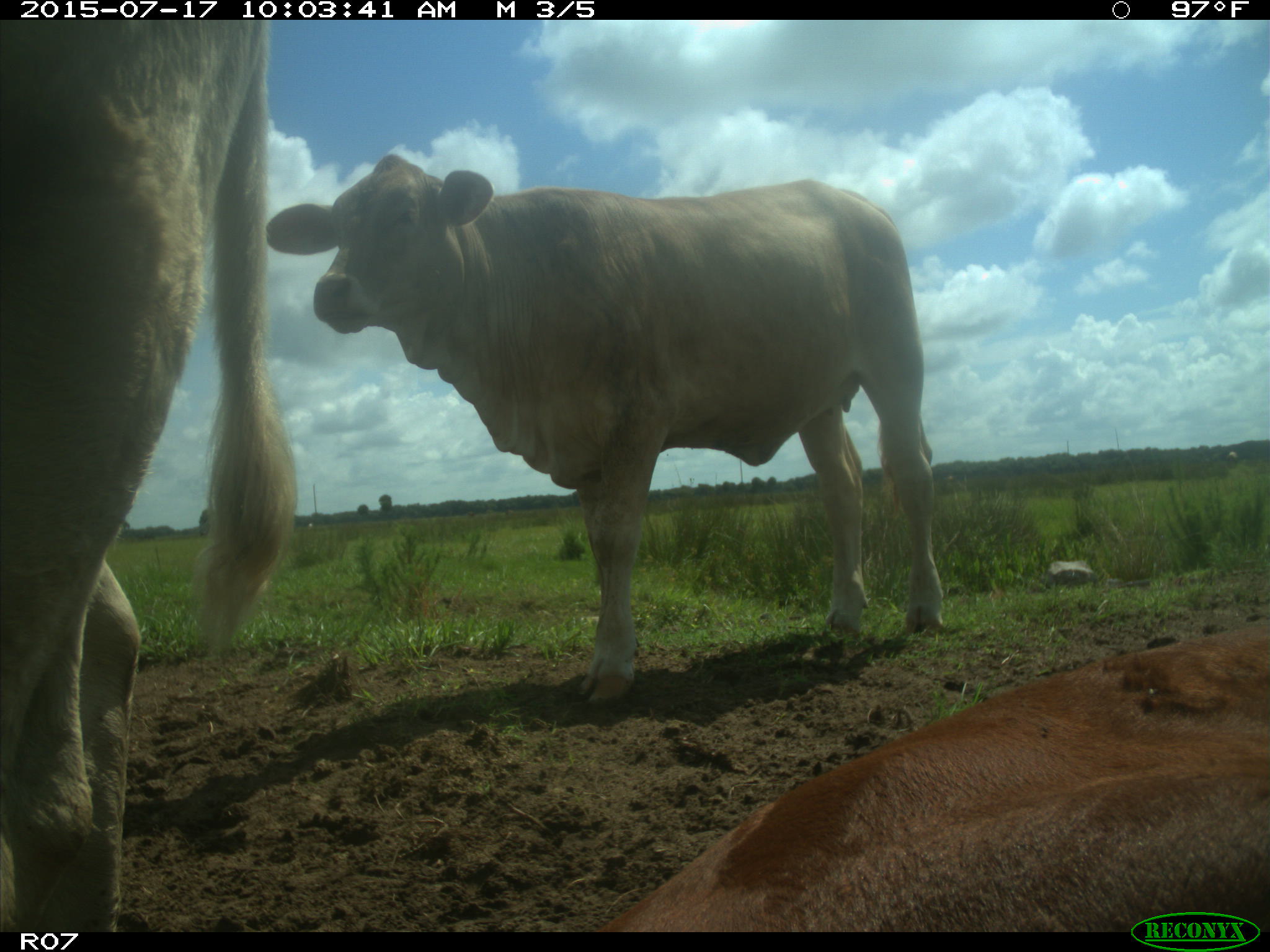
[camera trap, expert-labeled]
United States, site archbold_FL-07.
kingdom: Animalia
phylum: Chordata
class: Mammalia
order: Artiodactyla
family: Bovidae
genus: Bos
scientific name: Bos taurus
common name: domestic cow